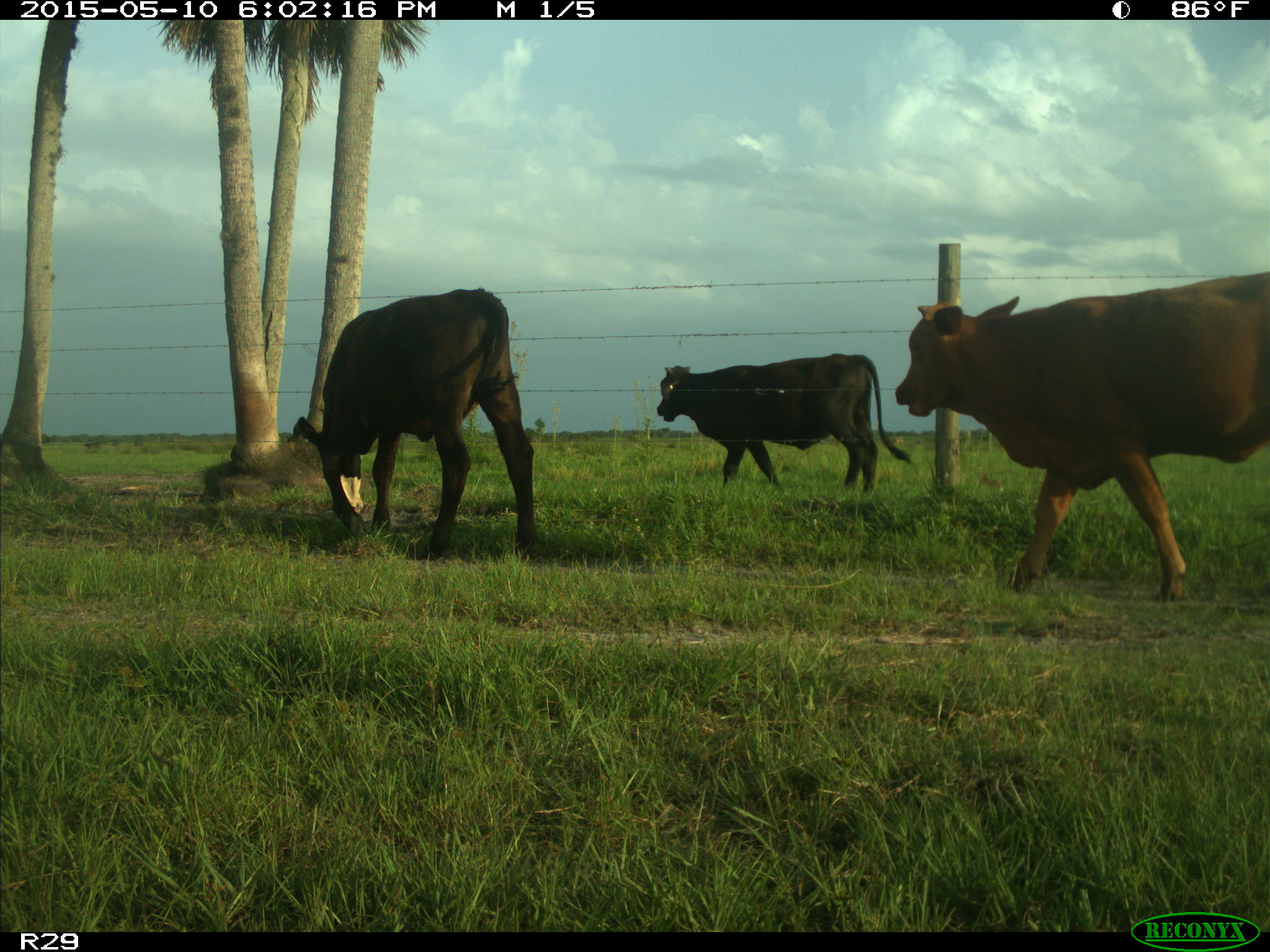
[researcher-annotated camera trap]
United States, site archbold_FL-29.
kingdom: Animalia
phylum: Chordata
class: Mammalia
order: Artiodactyla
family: Bovidae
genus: Bos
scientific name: Bos taurus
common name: domestic cow